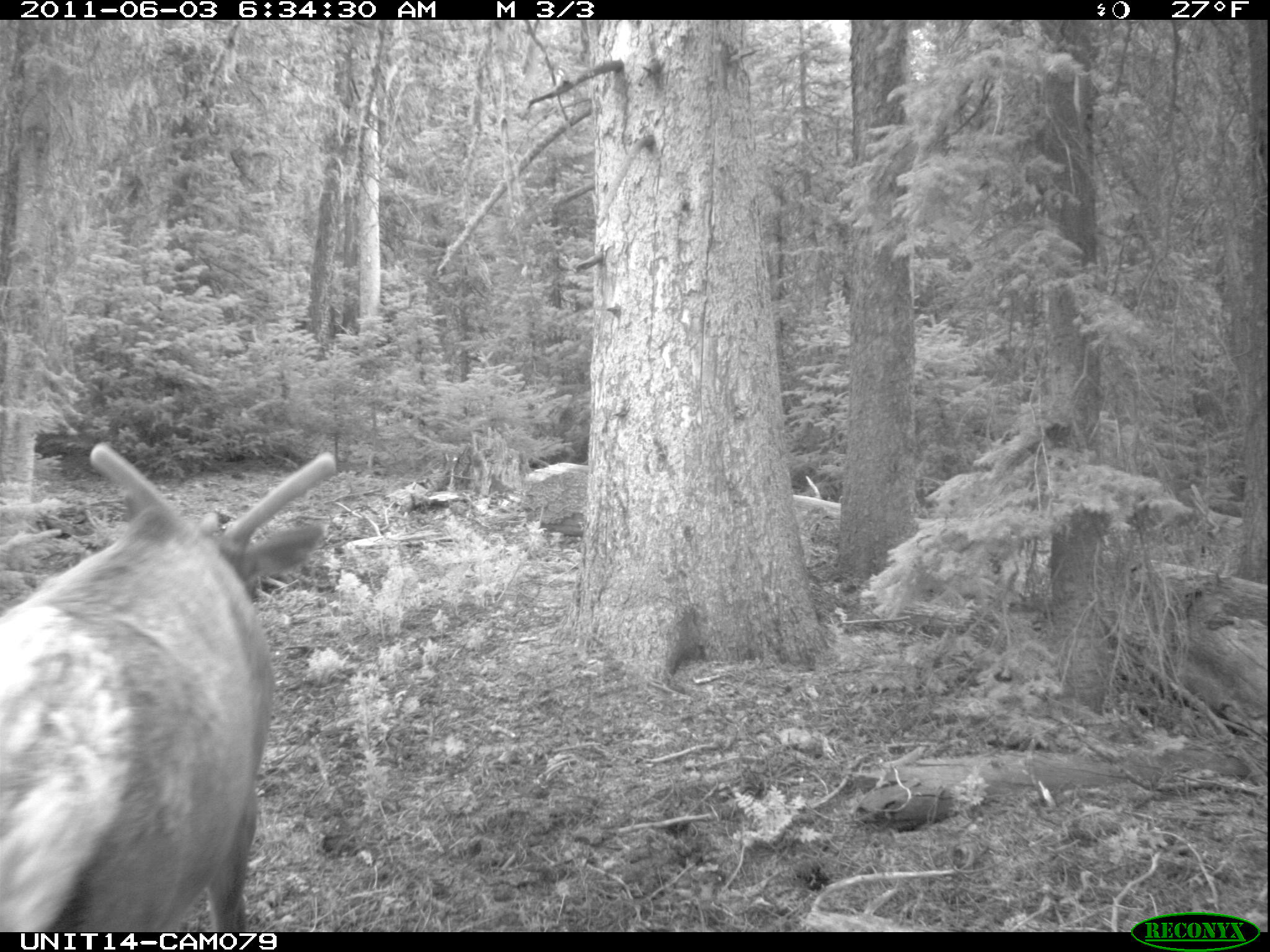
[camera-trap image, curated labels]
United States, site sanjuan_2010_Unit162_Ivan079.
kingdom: Animalia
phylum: Chordata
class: Mammalia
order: Artiodactyla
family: Cervidae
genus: Cervus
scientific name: Cervus elaphus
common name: red deer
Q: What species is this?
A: Cervus elaphus (red deer).